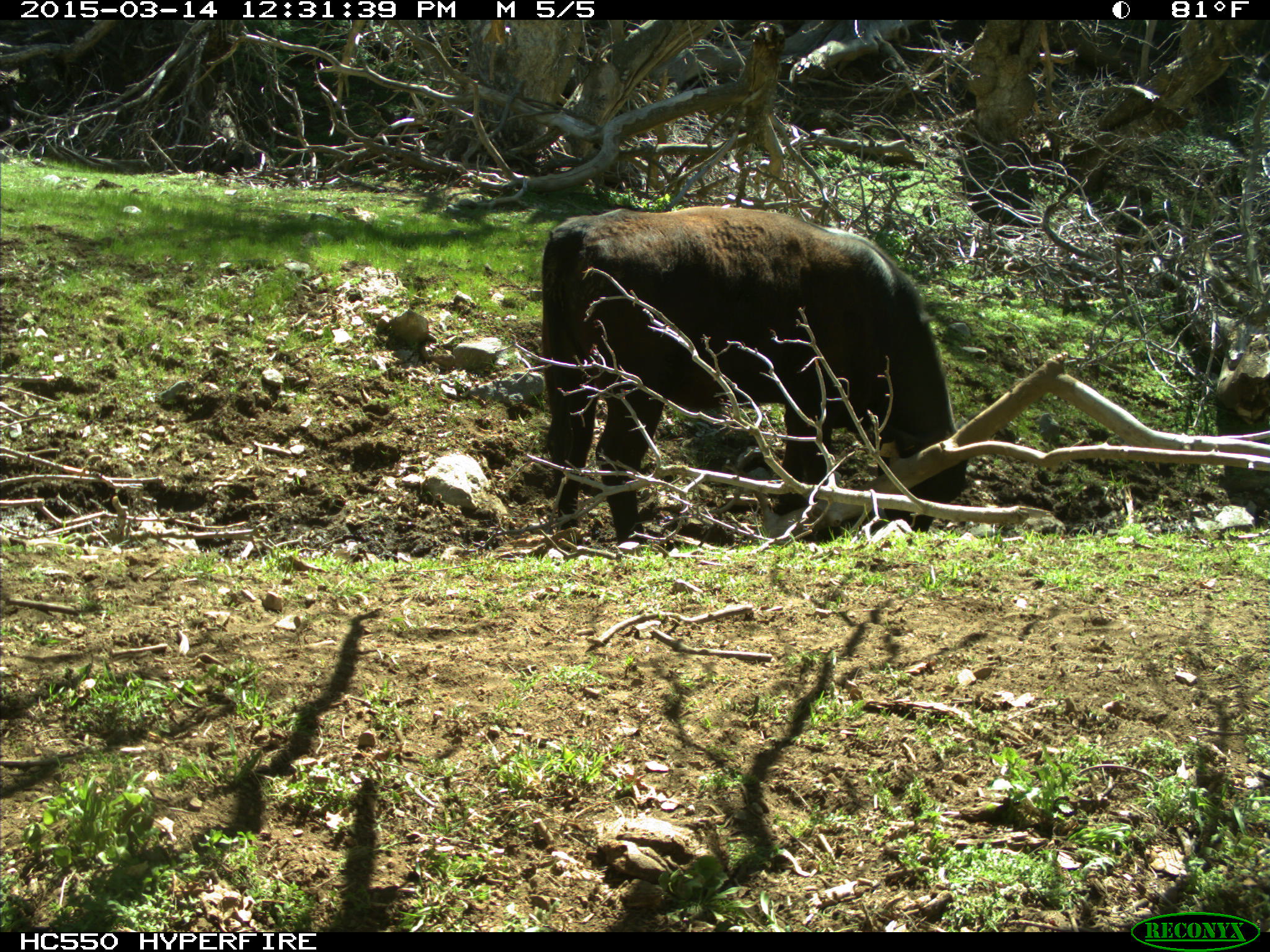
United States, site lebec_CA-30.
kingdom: Animalia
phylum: Chordata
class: Mammalia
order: Artiodactyla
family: Bovidae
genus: Bos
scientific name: Bos taurus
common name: domestic cow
Bos taurus (domestic cow).